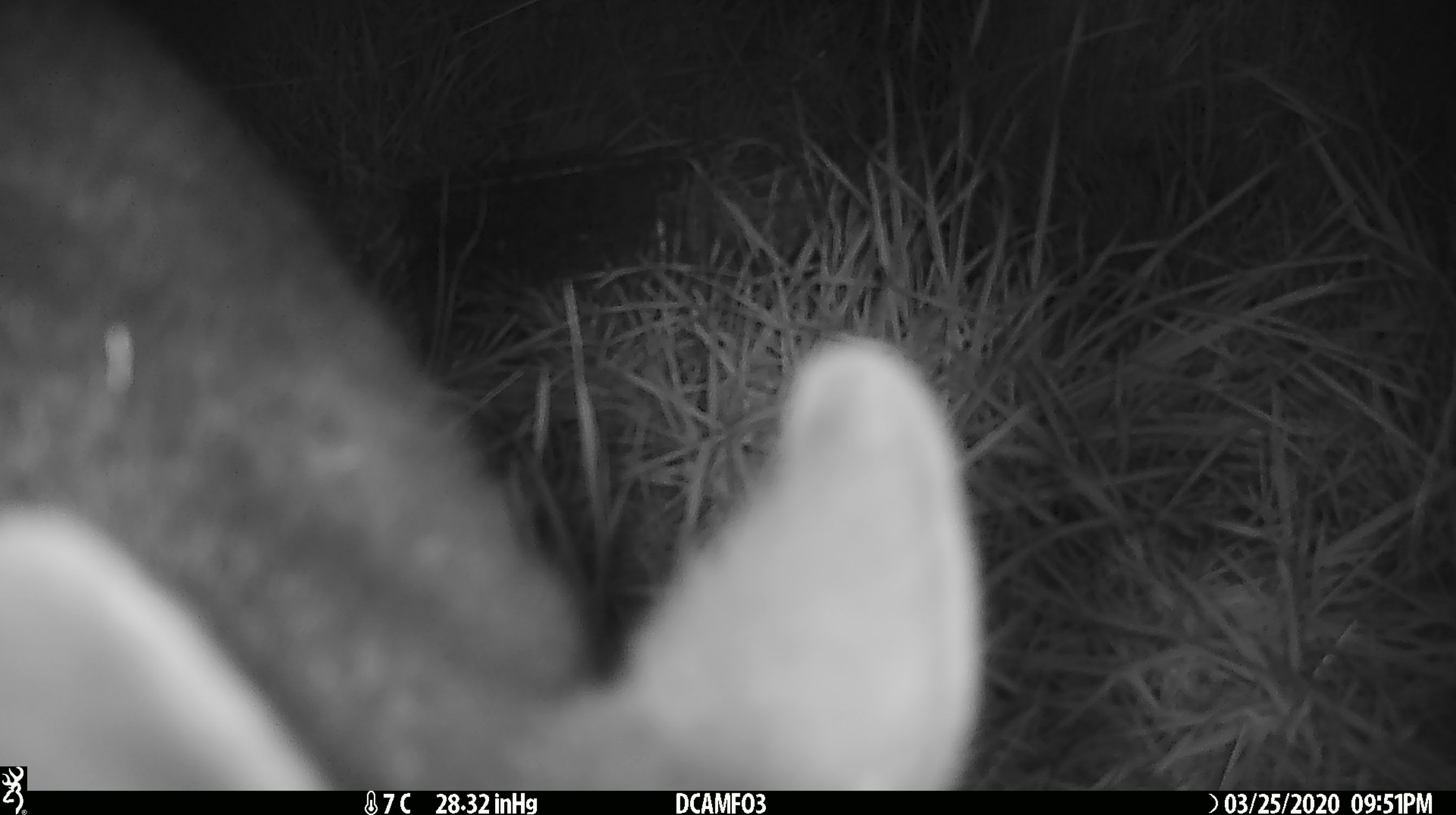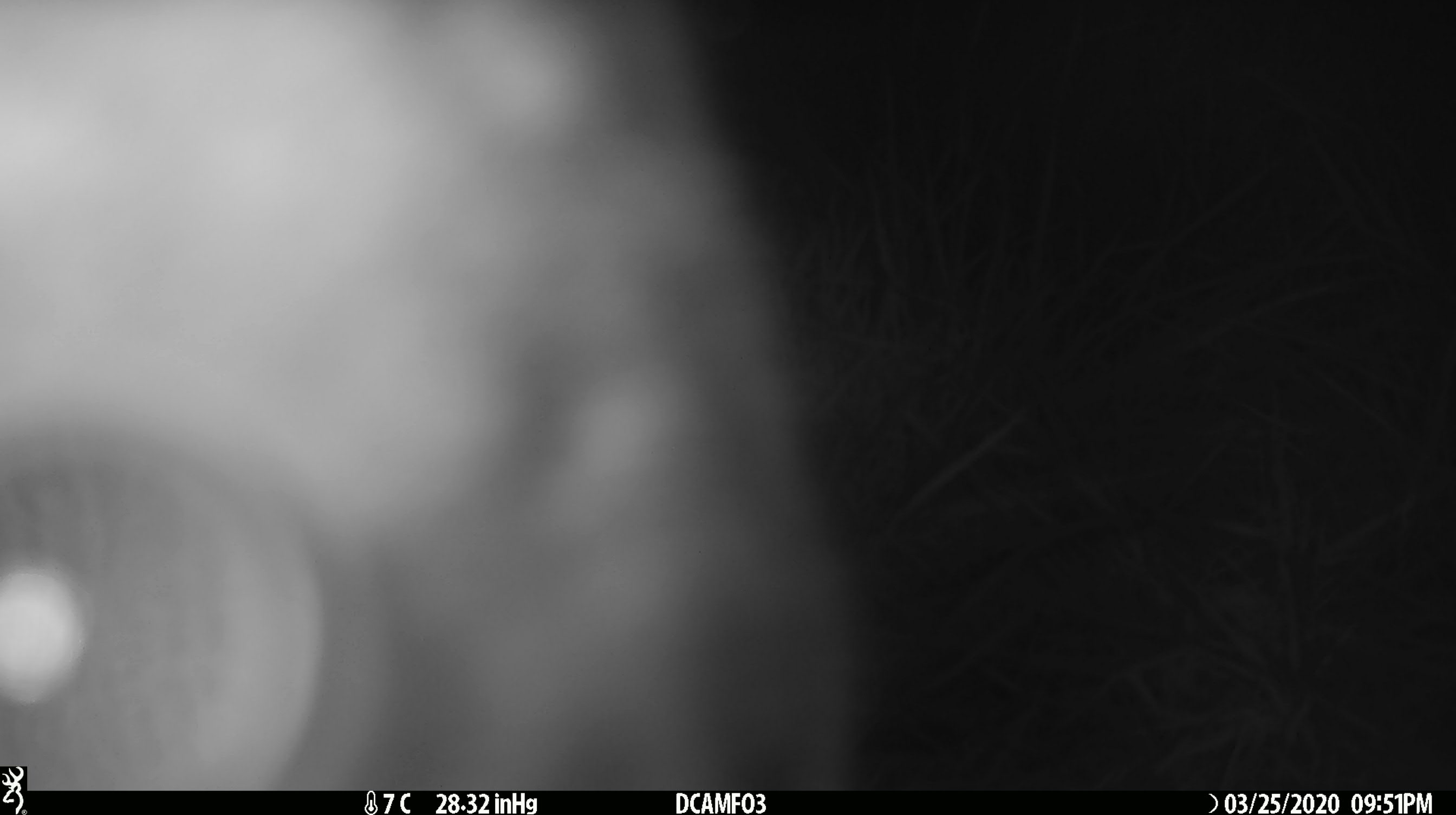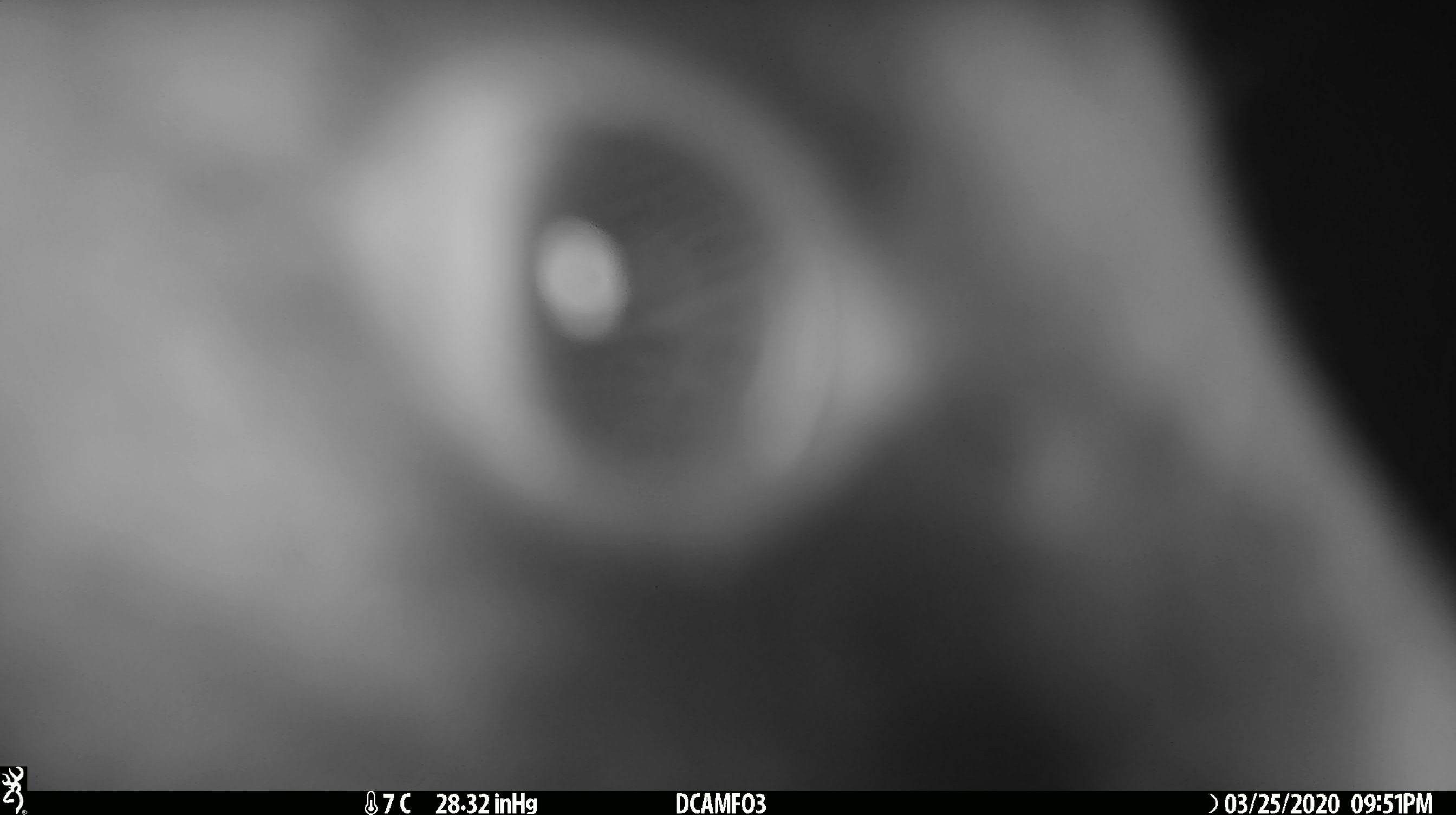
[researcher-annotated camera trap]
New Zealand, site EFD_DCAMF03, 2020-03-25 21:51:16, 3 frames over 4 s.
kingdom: Animalia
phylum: Chordata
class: Mammalia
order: Diprotodontia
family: Phalangeridae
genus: Trichosurus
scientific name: Trichosurus vulpecula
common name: common brushtail possum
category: possum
Possum (common brushtail possum) (Trichosurus vulpecula).